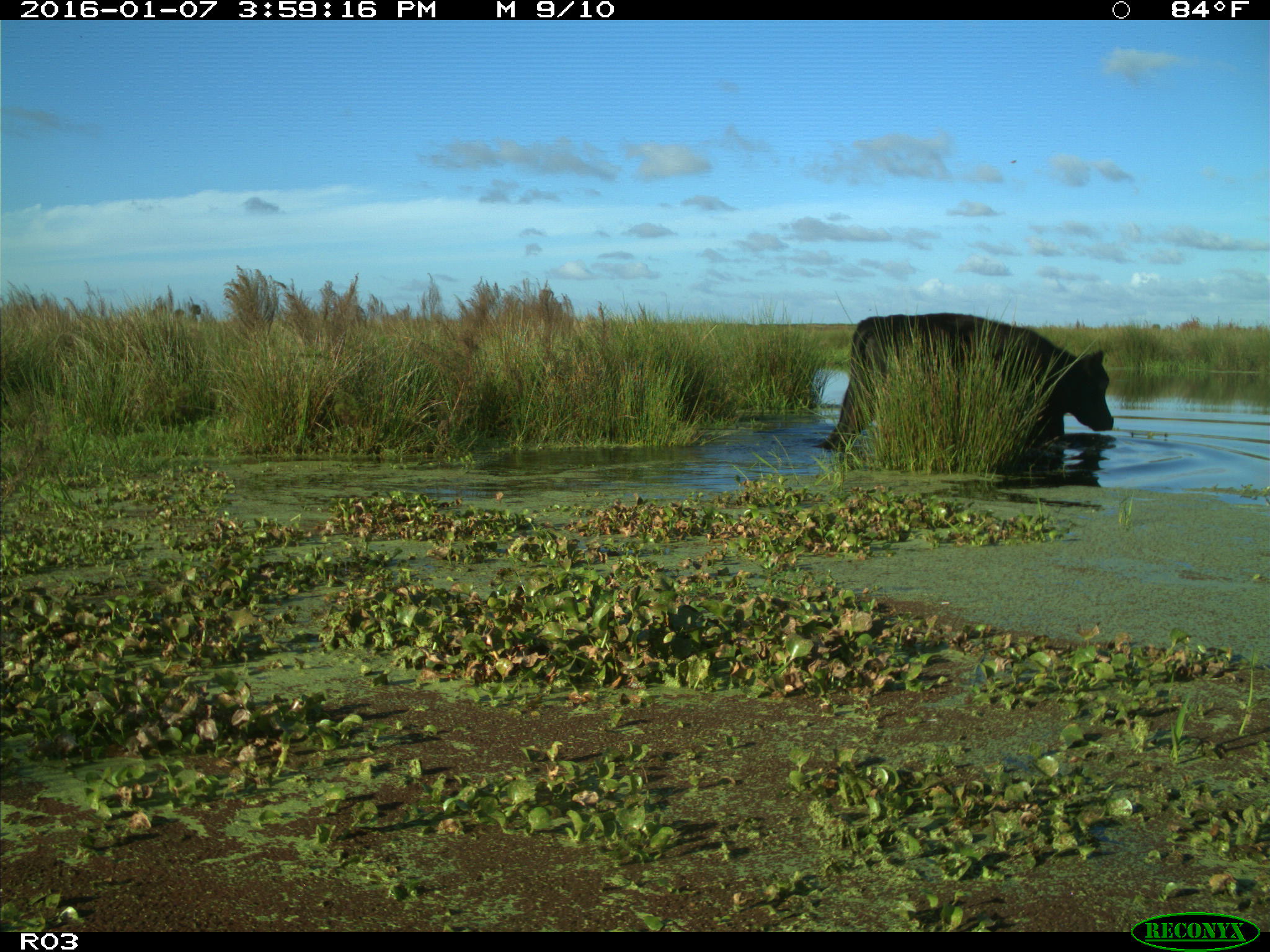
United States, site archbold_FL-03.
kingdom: Animalia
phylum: Chordata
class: Mammalia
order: Artiodactyla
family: Bovidae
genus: Bos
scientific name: Bos taurus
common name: domestic cow